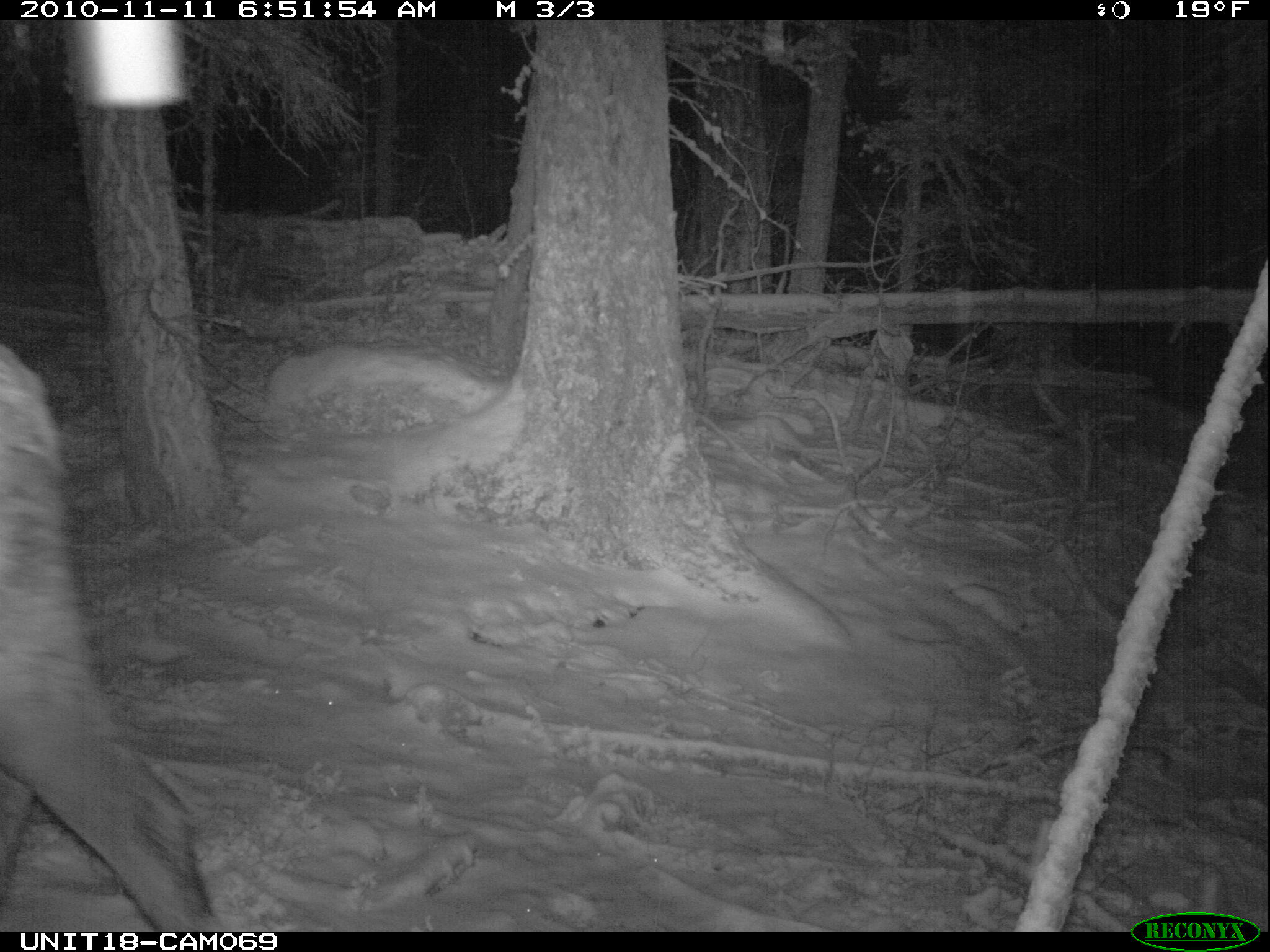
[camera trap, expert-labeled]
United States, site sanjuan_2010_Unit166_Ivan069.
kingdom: Animalia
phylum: Chordata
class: Mammalia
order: Artiodactyla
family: Cervidae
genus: Cervus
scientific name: Cervus elaphus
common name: red deer